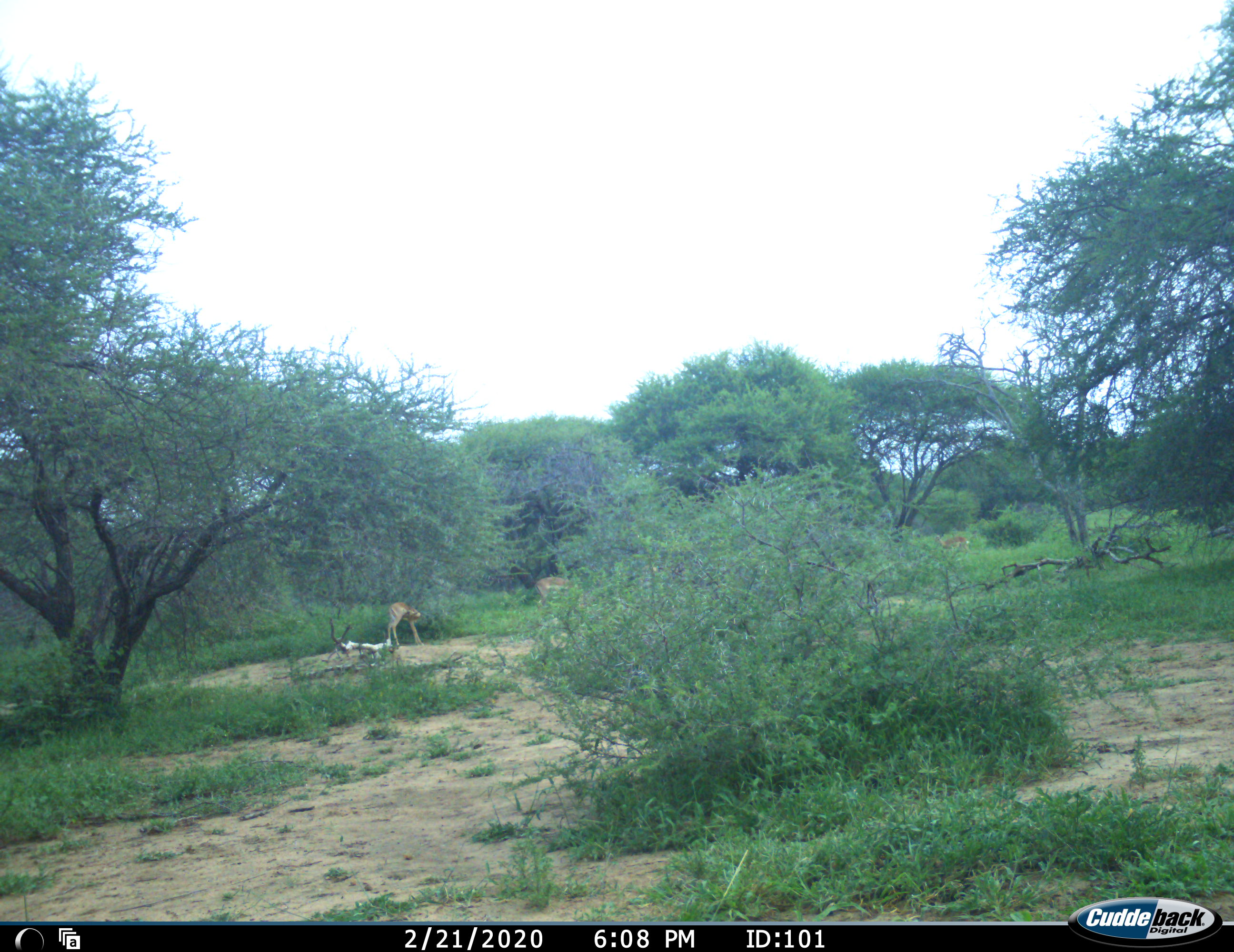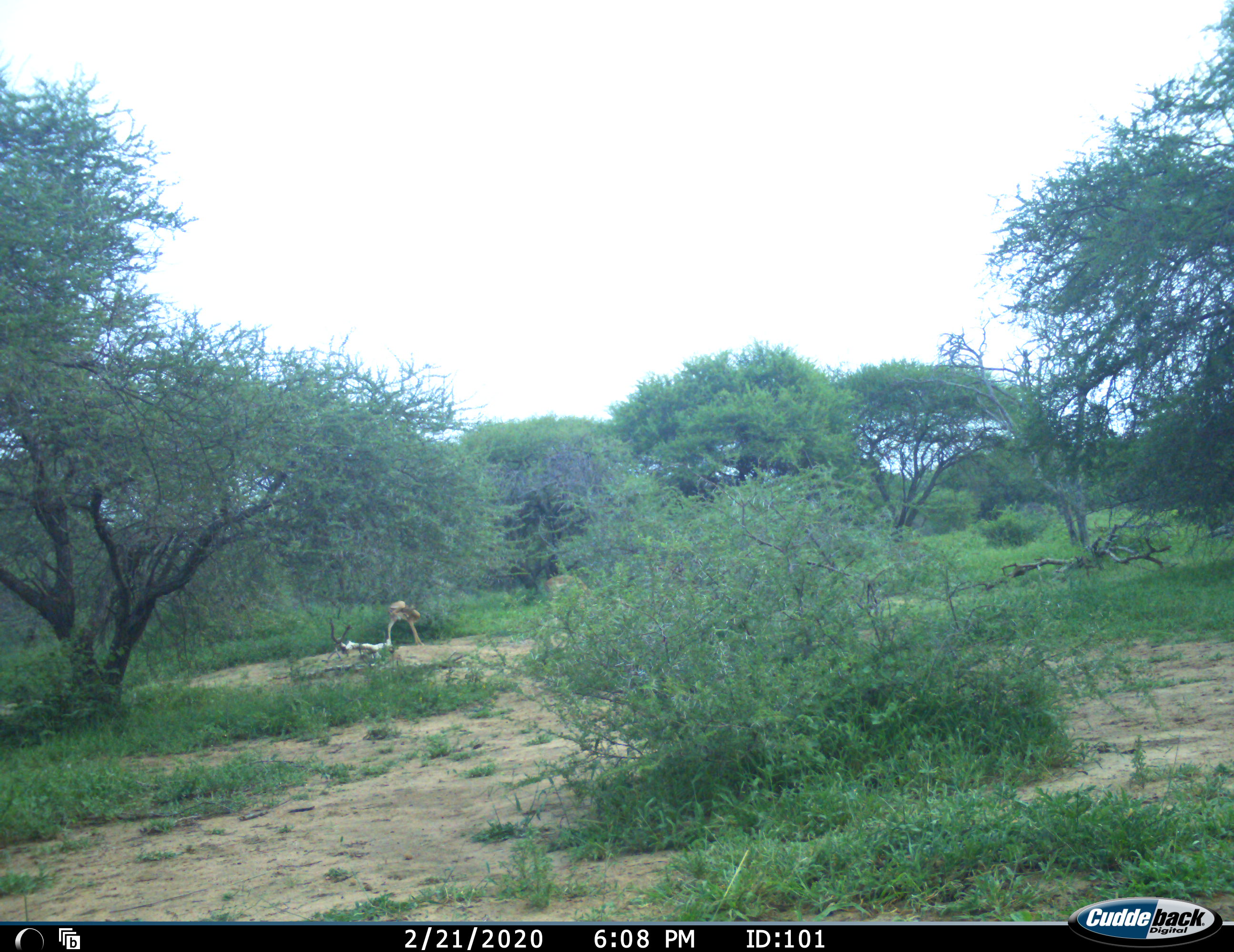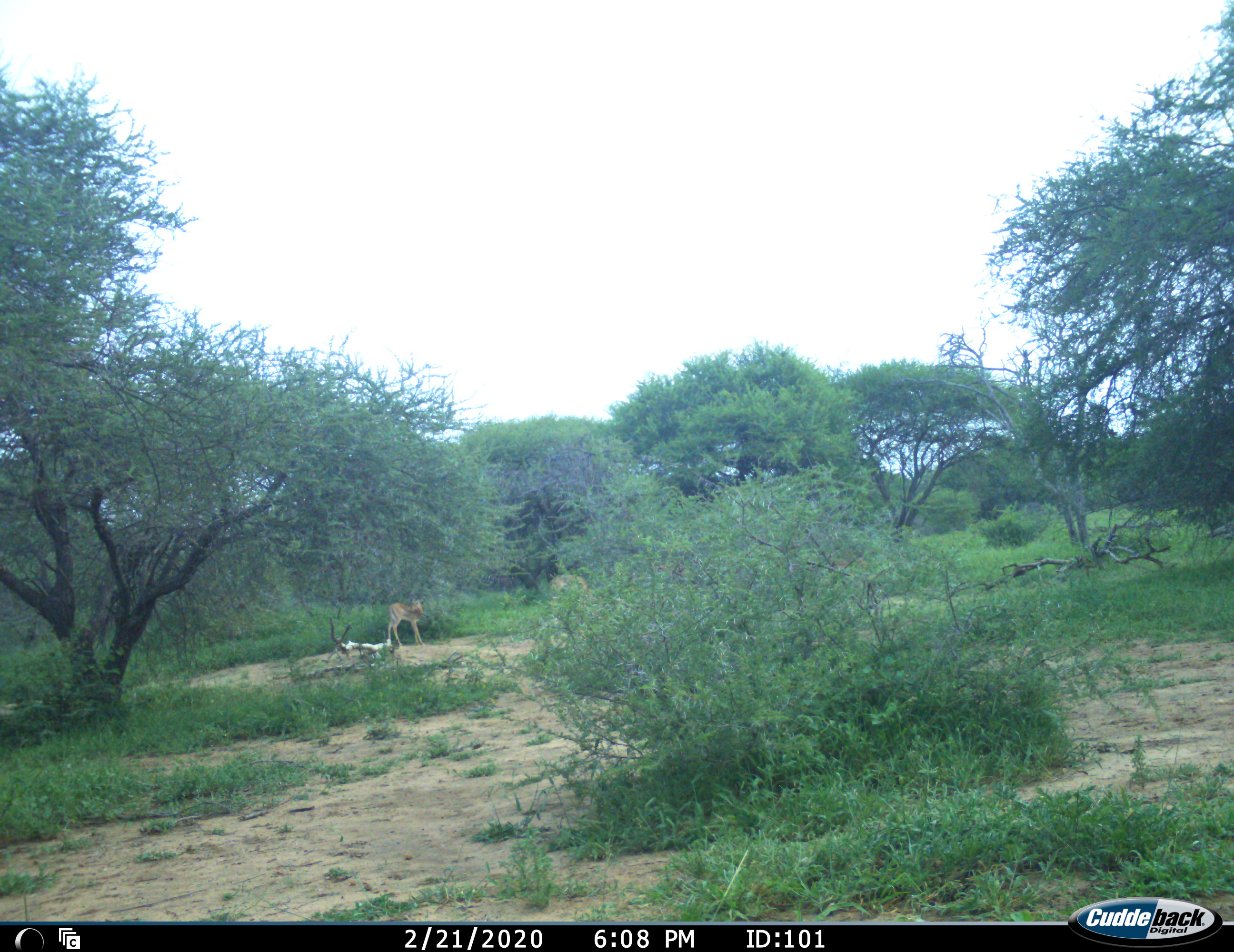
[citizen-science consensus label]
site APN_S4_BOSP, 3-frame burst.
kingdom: Animalia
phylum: Chordata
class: Mammalia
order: Artiodactyla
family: Bovidae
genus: Aepyceros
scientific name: Aepyceros melampus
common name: impala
Impala (Aepyceros melampus), count 4. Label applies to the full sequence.